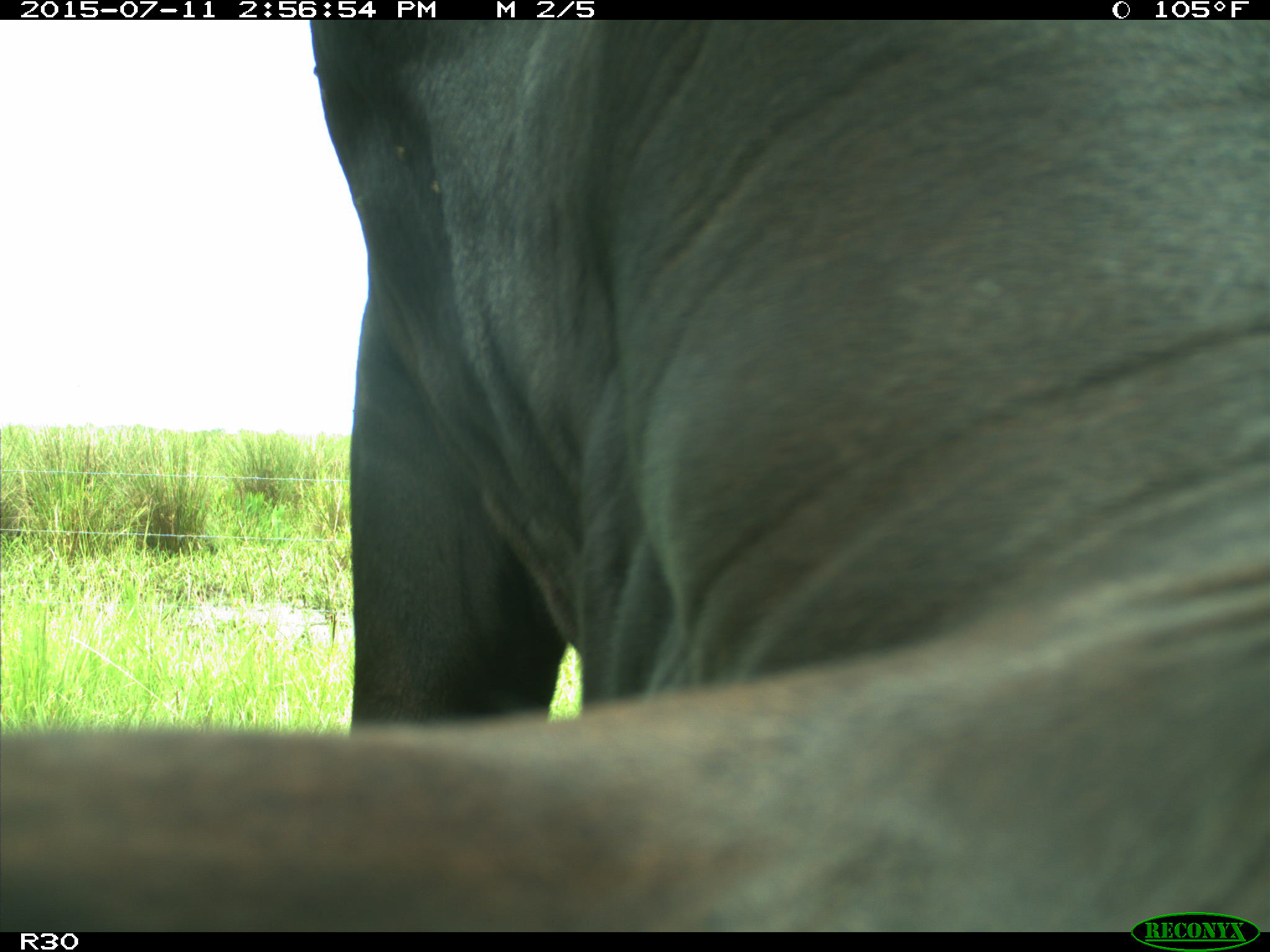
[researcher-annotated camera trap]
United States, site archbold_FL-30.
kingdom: Animalia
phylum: Chordata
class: Mammalia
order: Artiodactyla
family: Bovidae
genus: Bos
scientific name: Bos taurus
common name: domestic cow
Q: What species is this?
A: Bos taurus (domestic cow).